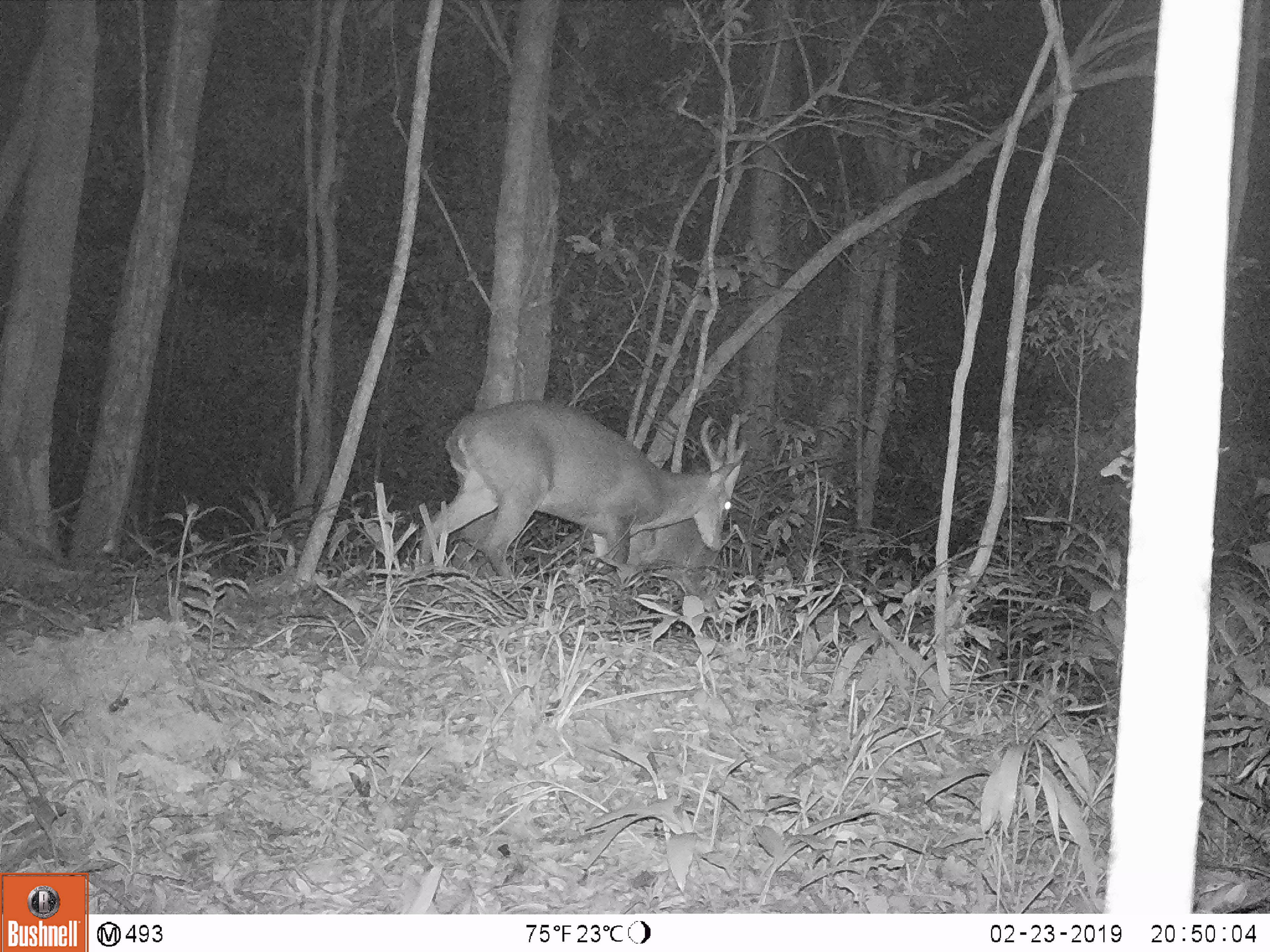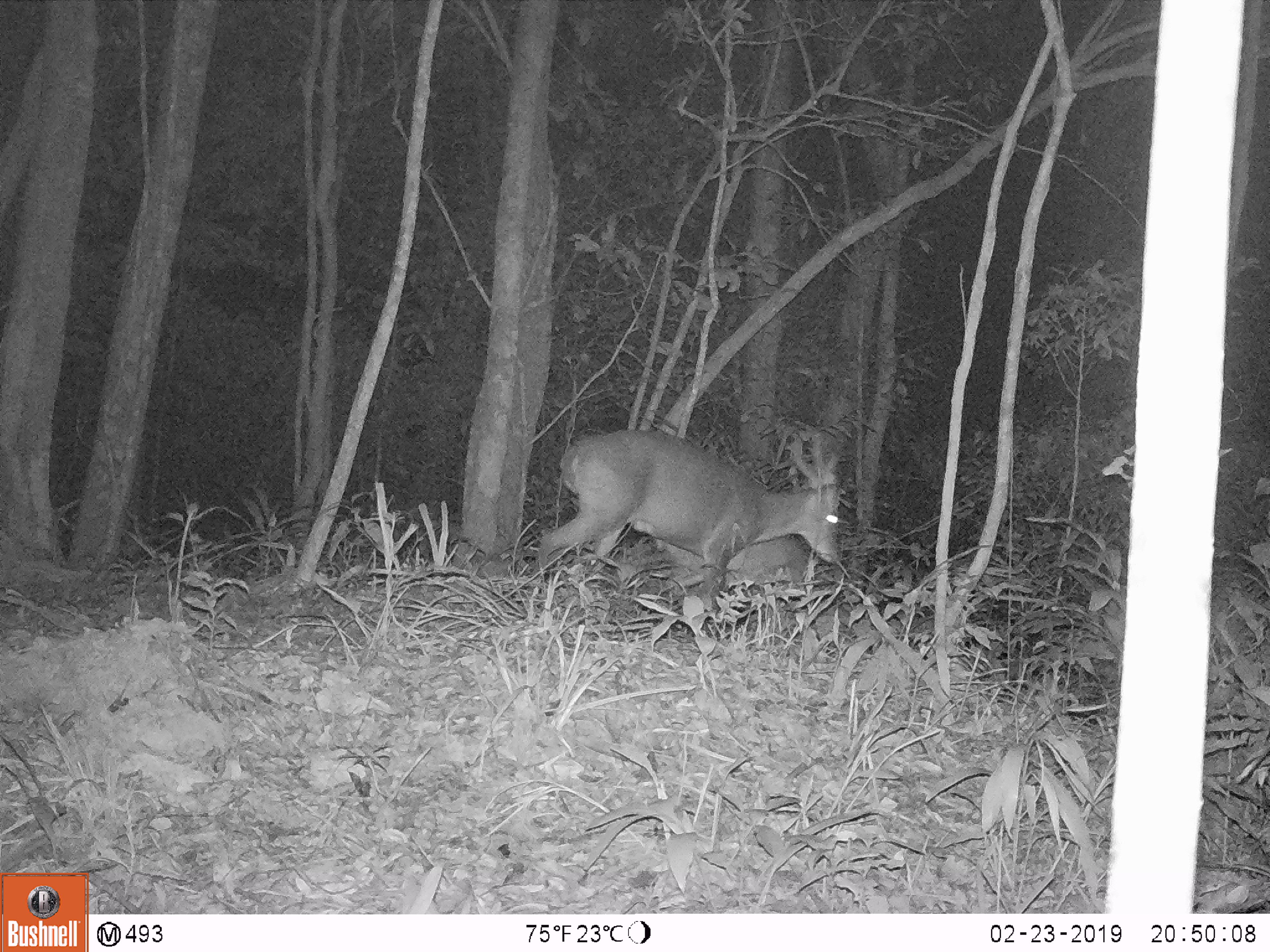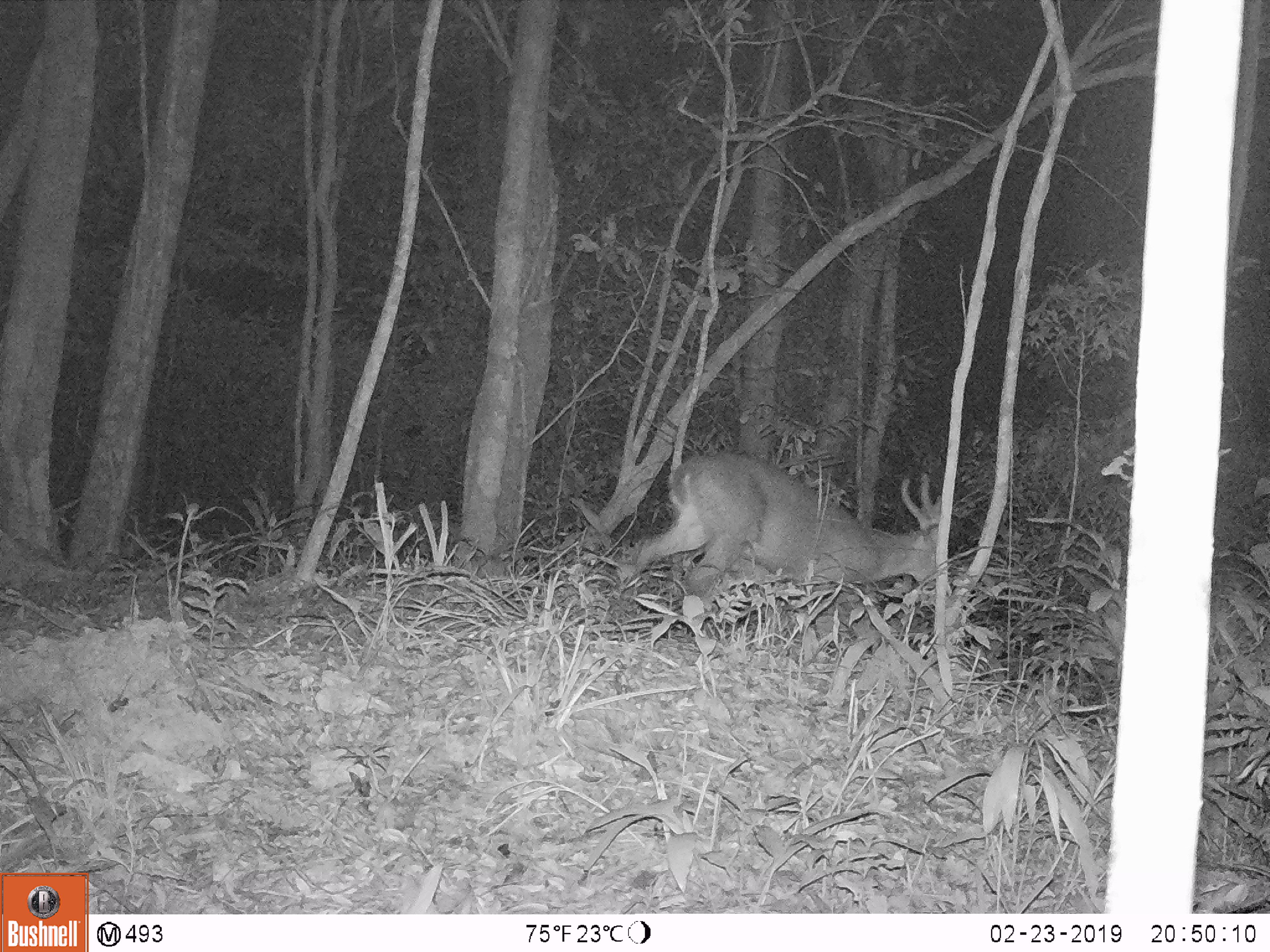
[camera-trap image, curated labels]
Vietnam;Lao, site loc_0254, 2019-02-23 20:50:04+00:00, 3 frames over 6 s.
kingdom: Animalia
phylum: Chordata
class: Mammalia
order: Artiodactyla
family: Cervidae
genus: Muntiacus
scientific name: Muntiacus vuquangensis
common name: large-antlered muntjac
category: large antlered muntjac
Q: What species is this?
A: Large antlered muntjac (large-antlered muntjac) (Muntiacus vuquangensis).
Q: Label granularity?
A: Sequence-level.